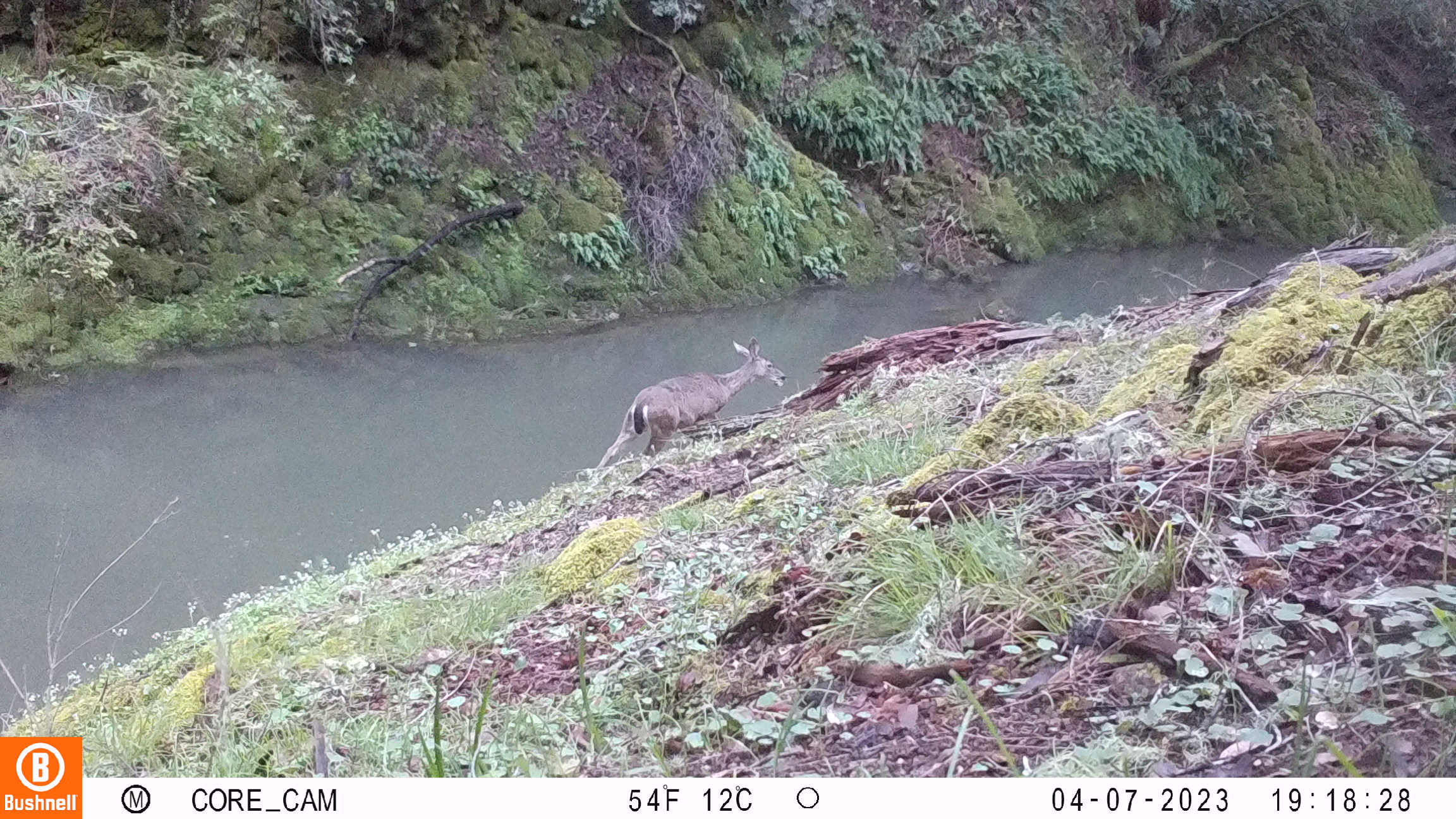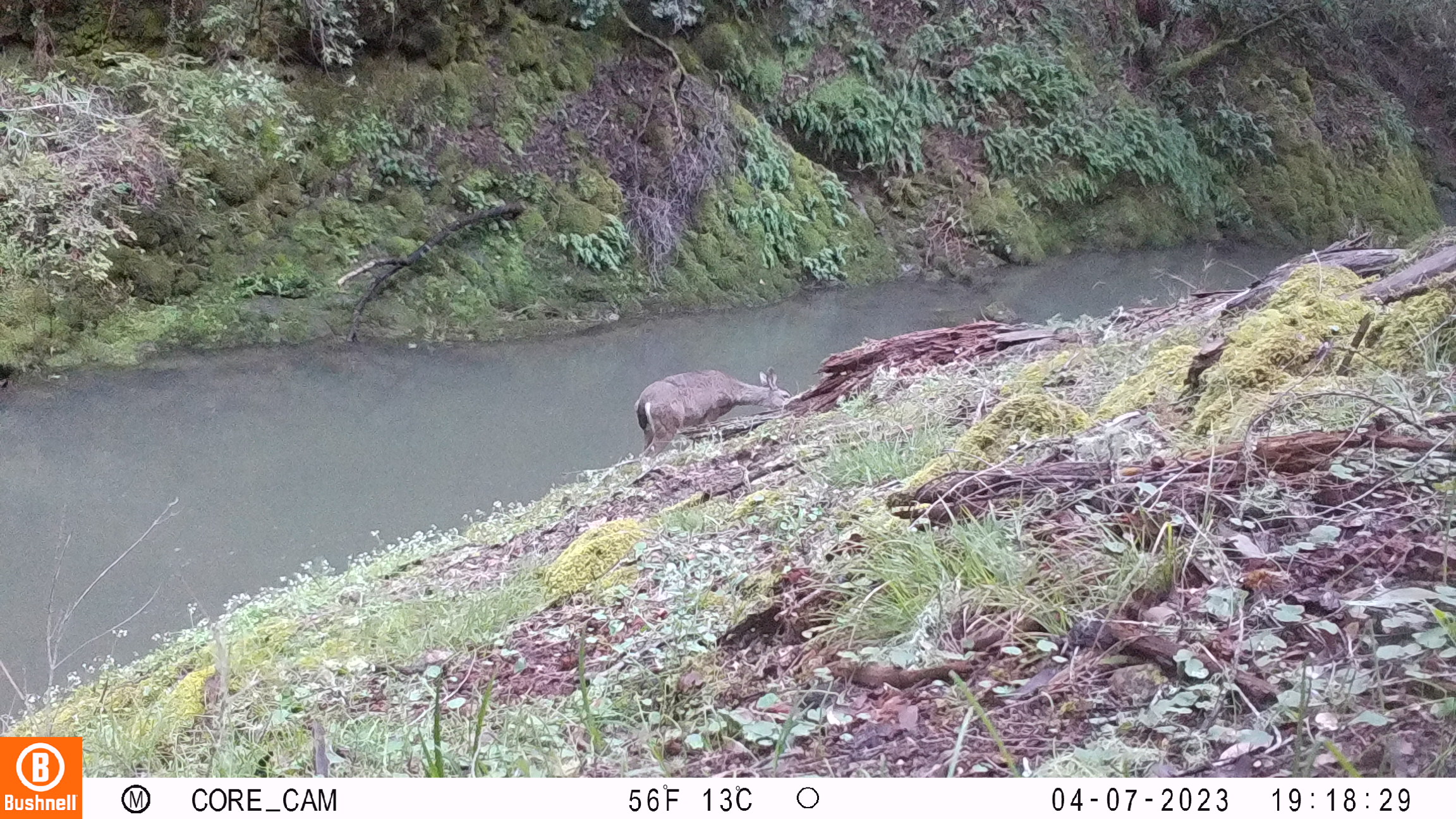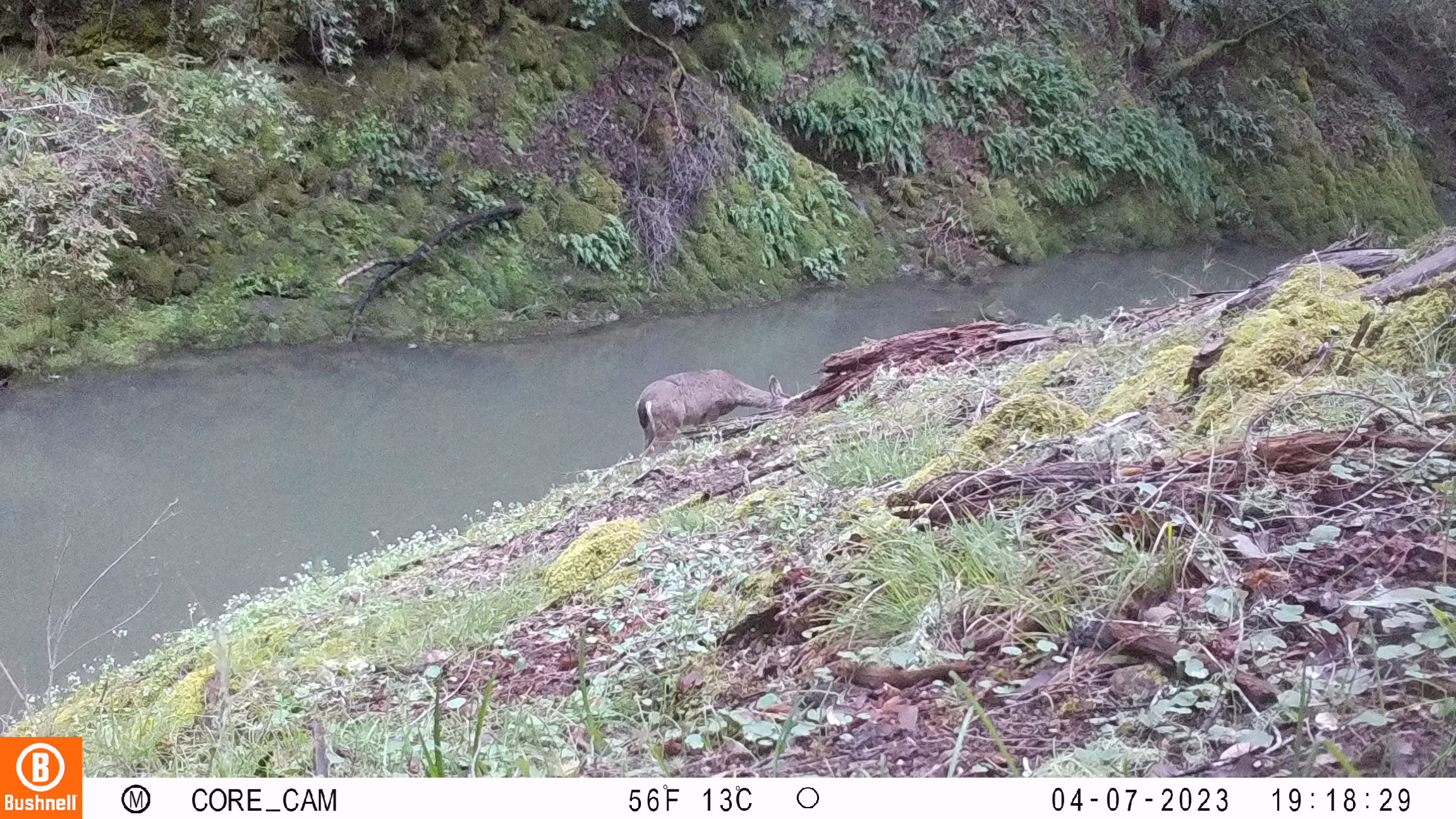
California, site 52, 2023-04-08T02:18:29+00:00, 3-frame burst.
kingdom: Animalia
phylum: Chordata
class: Mammalia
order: Artiodactyla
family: Cervidae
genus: Odocoileus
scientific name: Odocoileus hemionus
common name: mule deer